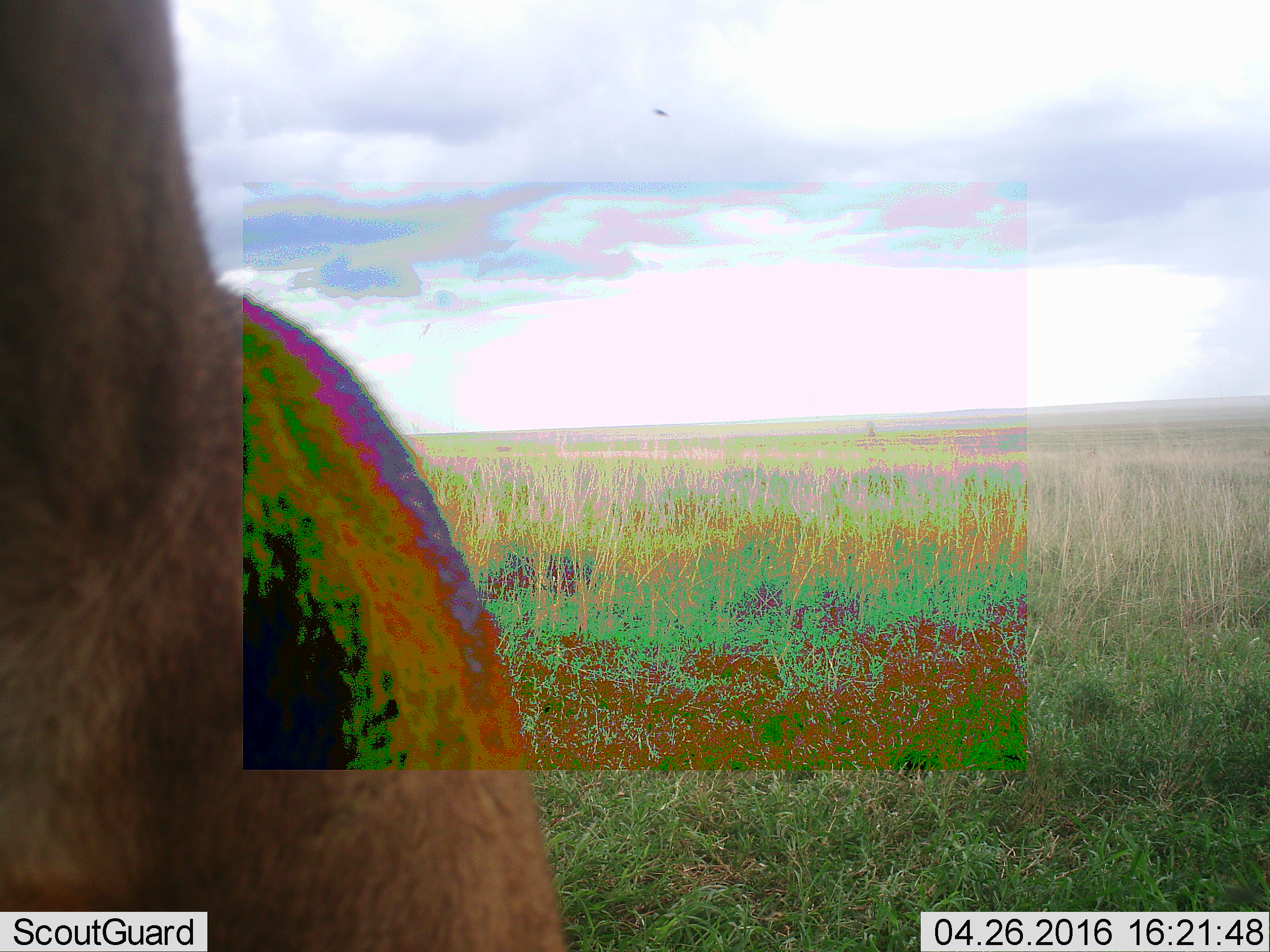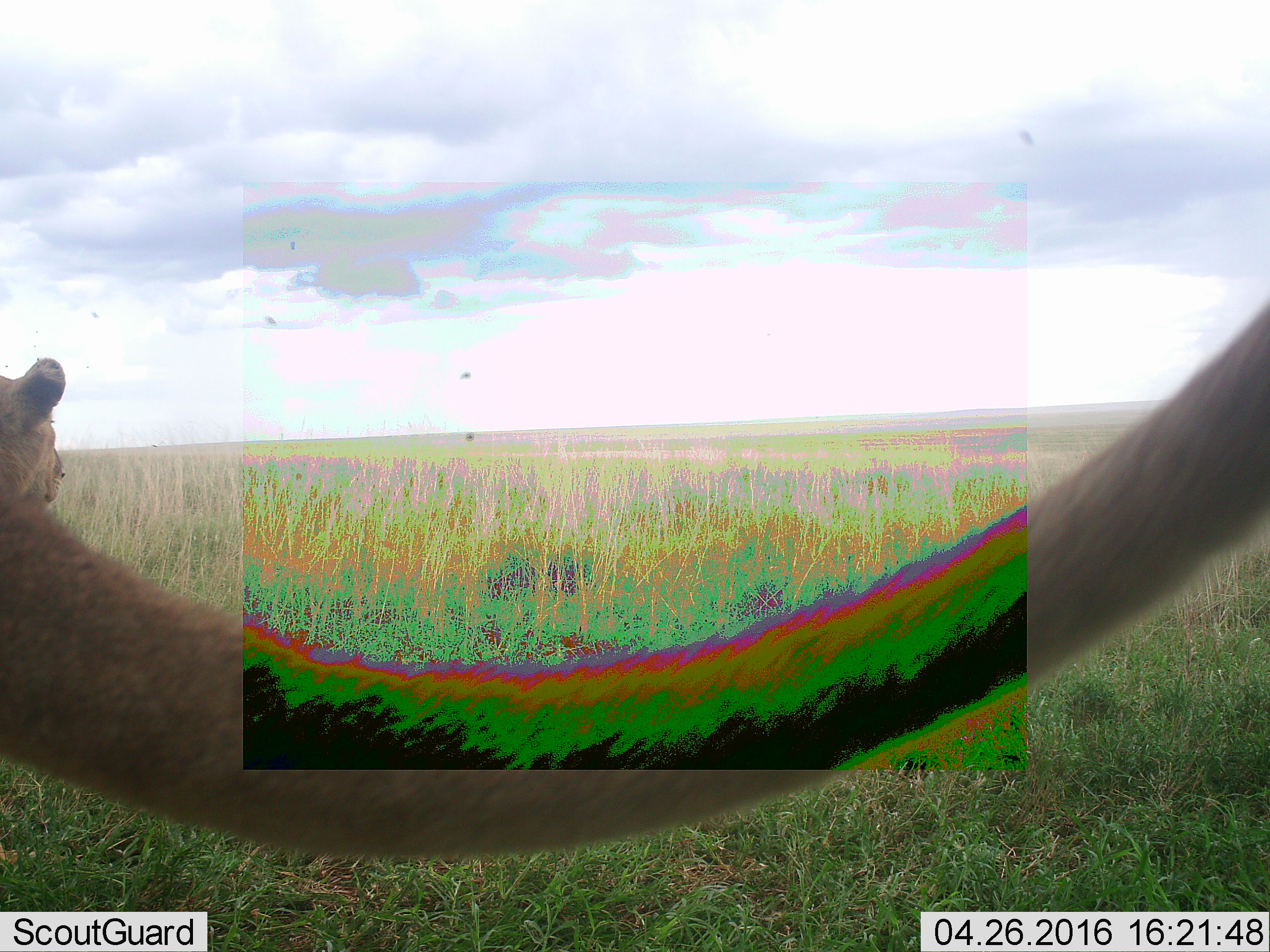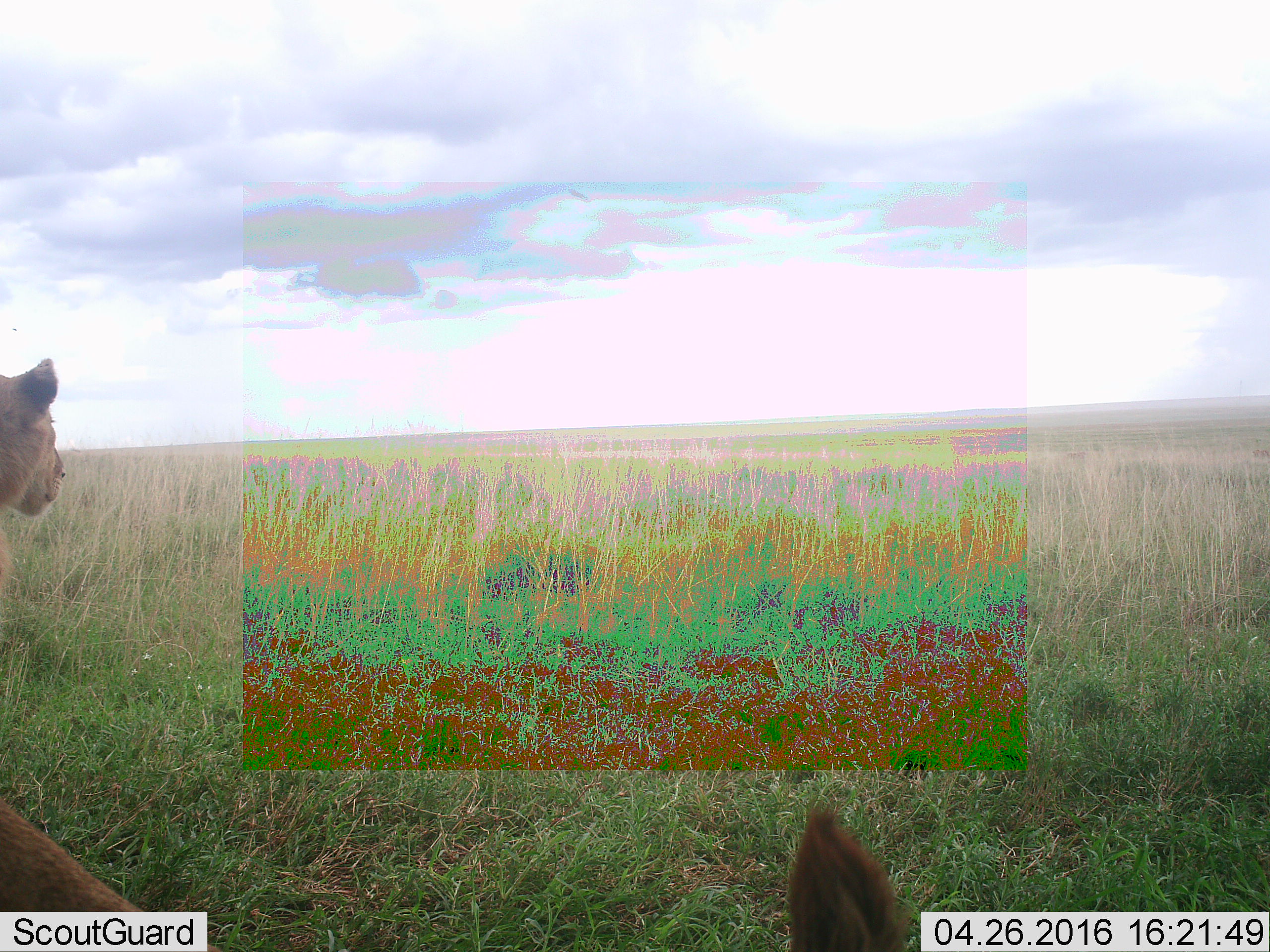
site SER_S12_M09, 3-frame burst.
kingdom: Animalia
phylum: Chordata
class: Mammalia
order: Carnivora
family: Felidae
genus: Panthera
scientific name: Panthera leo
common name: lion female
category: lionfemale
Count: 2.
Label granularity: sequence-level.